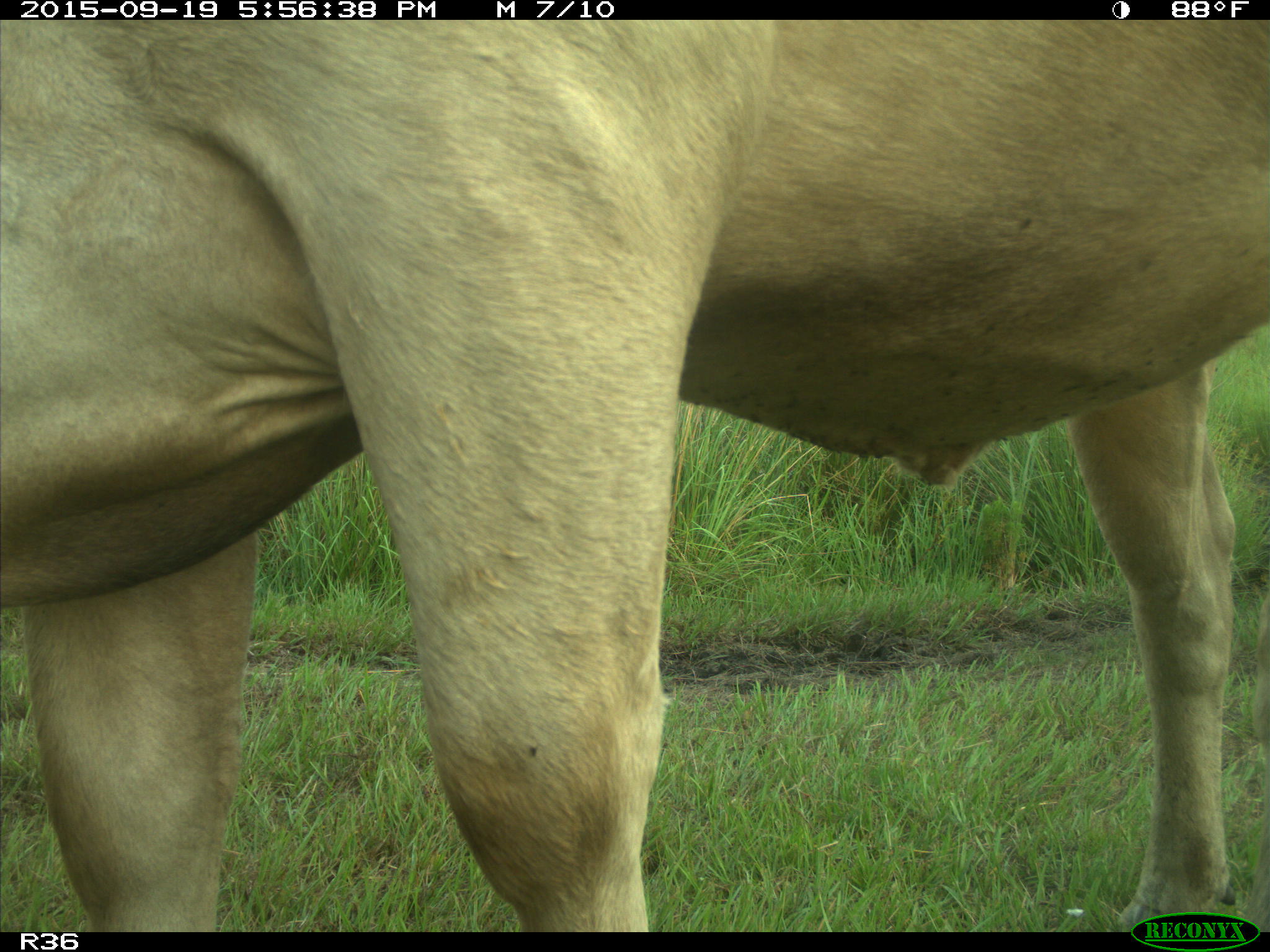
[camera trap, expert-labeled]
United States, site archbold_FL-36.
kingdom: Animalia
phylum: Chordata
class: Mammalia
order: Artiodactyla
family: Bovidae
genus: Bos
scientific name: Bos taurus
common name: domestic cow